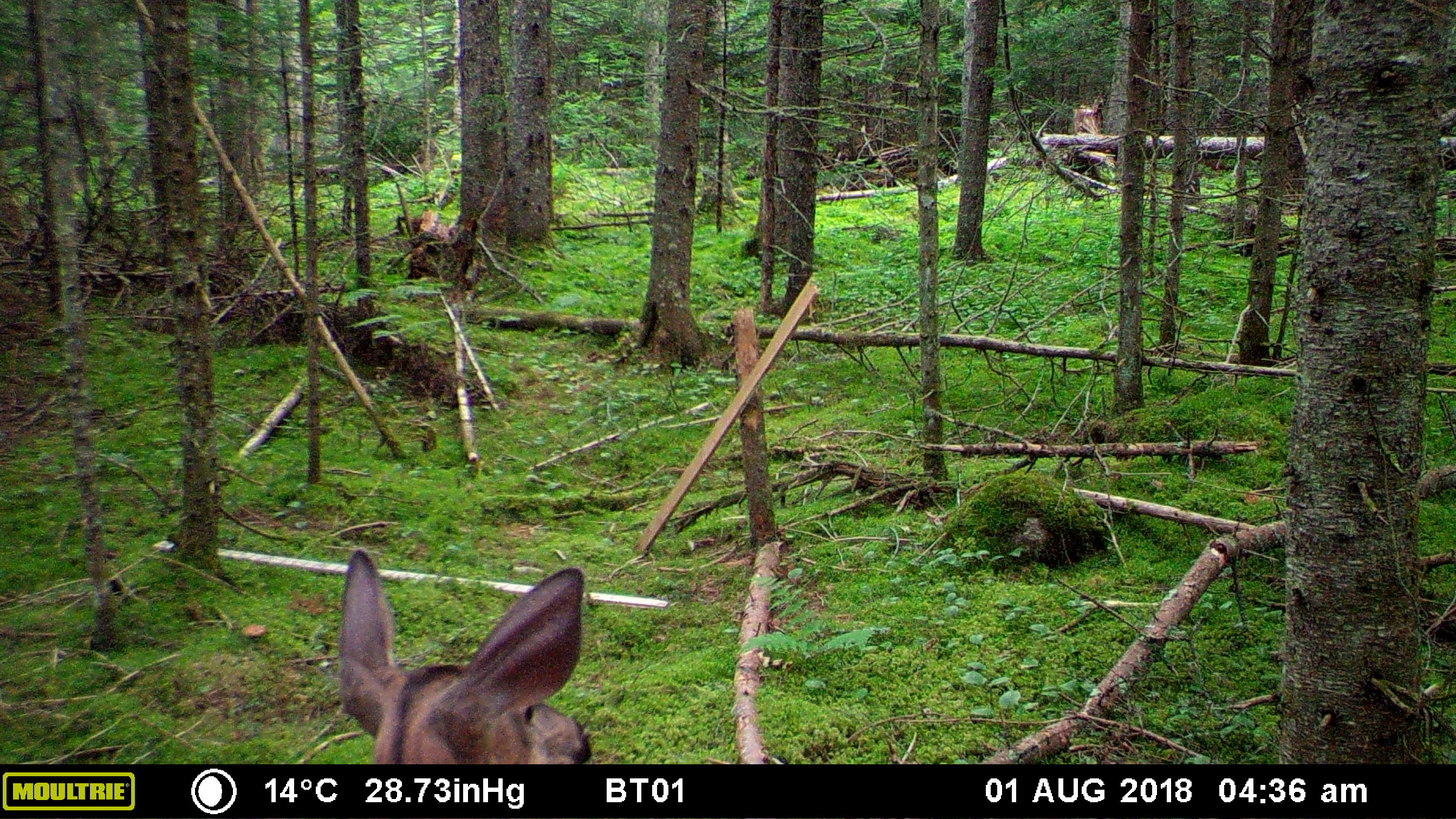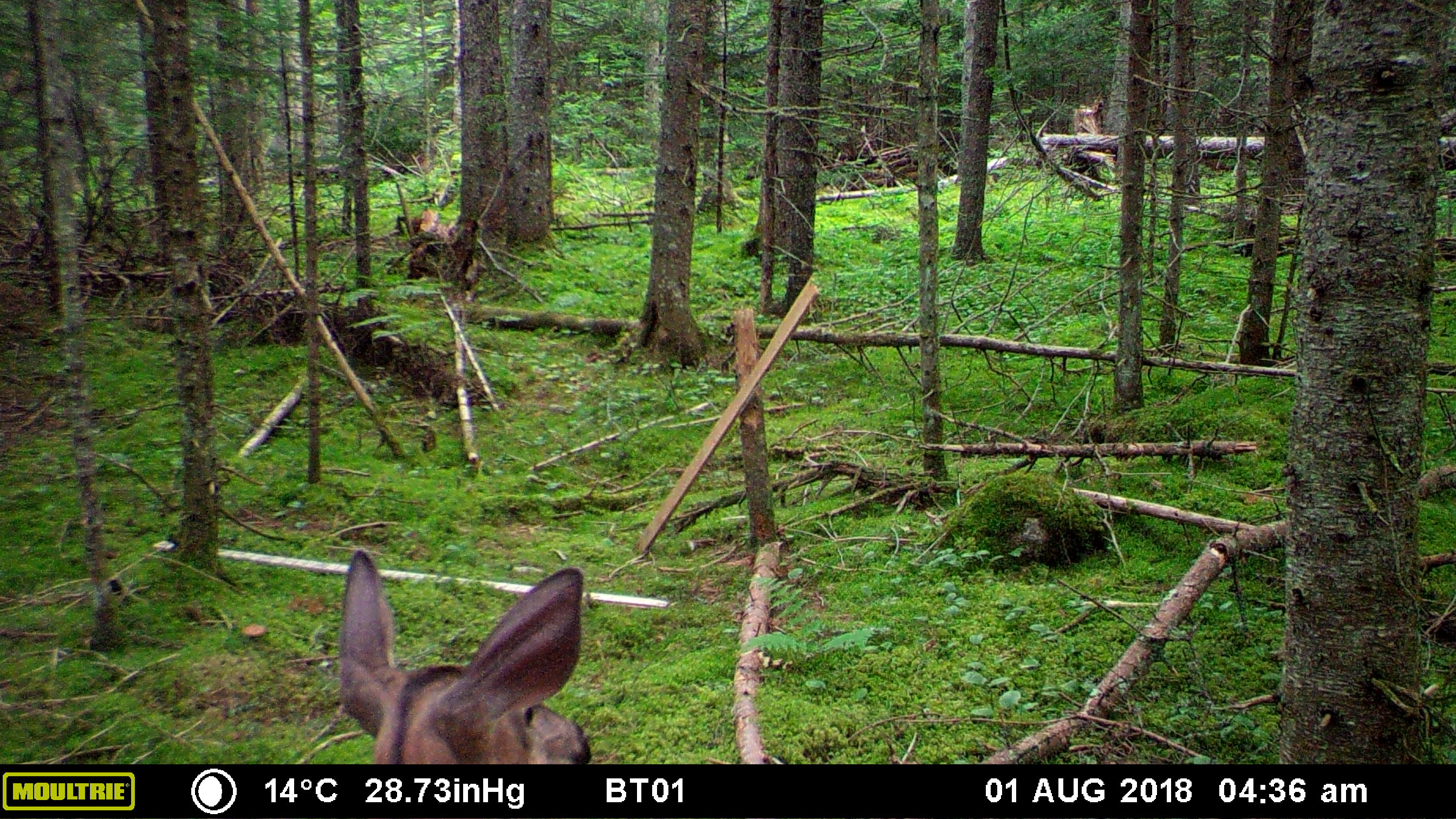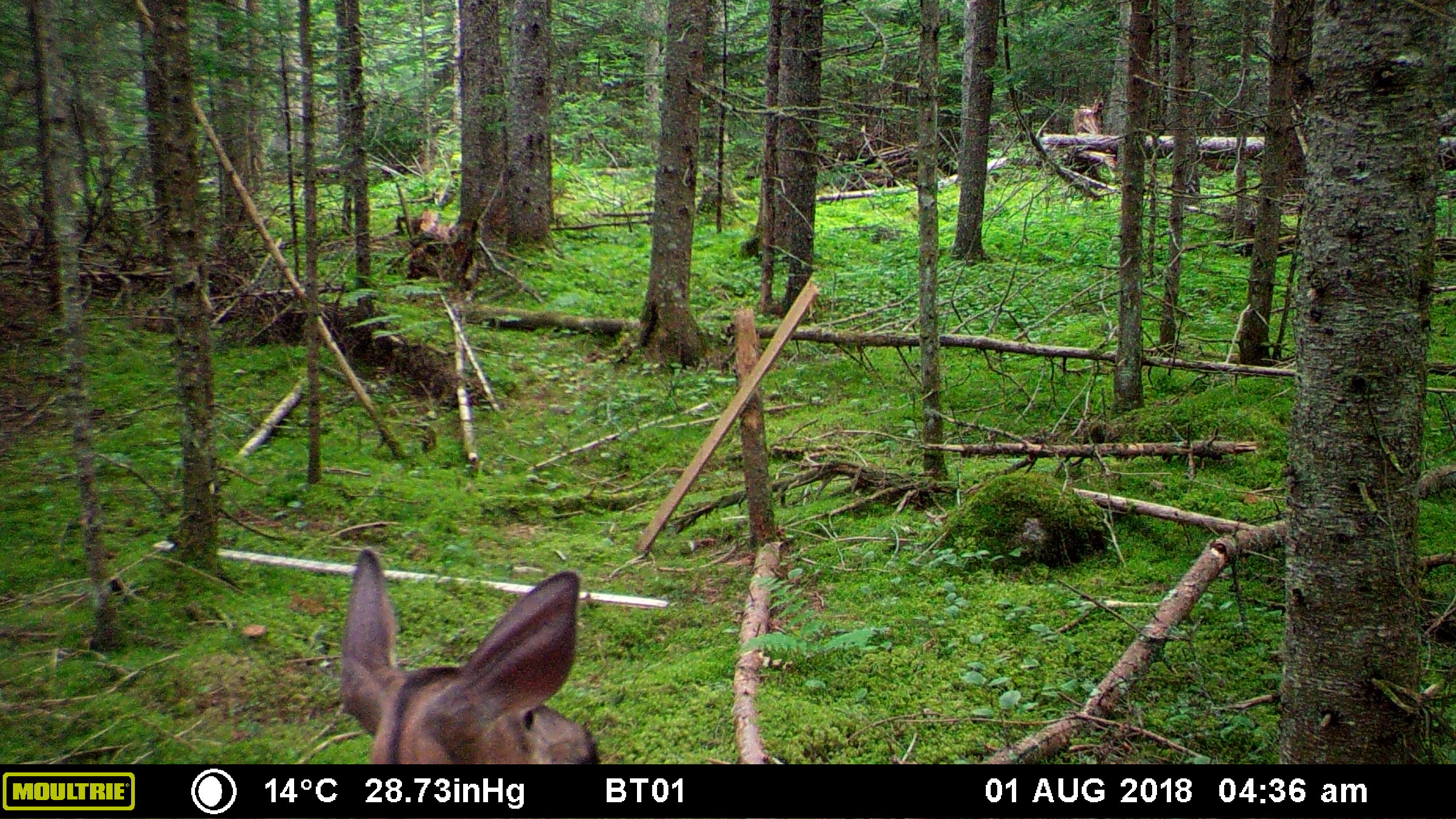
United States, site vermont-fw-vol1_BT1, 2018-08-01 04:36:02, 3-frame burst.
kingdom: Animalia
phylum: Chordata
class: Mammalia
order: Artiodactyla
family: Cervidae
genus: Odocoileus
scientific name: Odocoileus virginianus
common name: white-tailed deer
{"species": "white-tailed deer (Odocoileus virginianus)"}